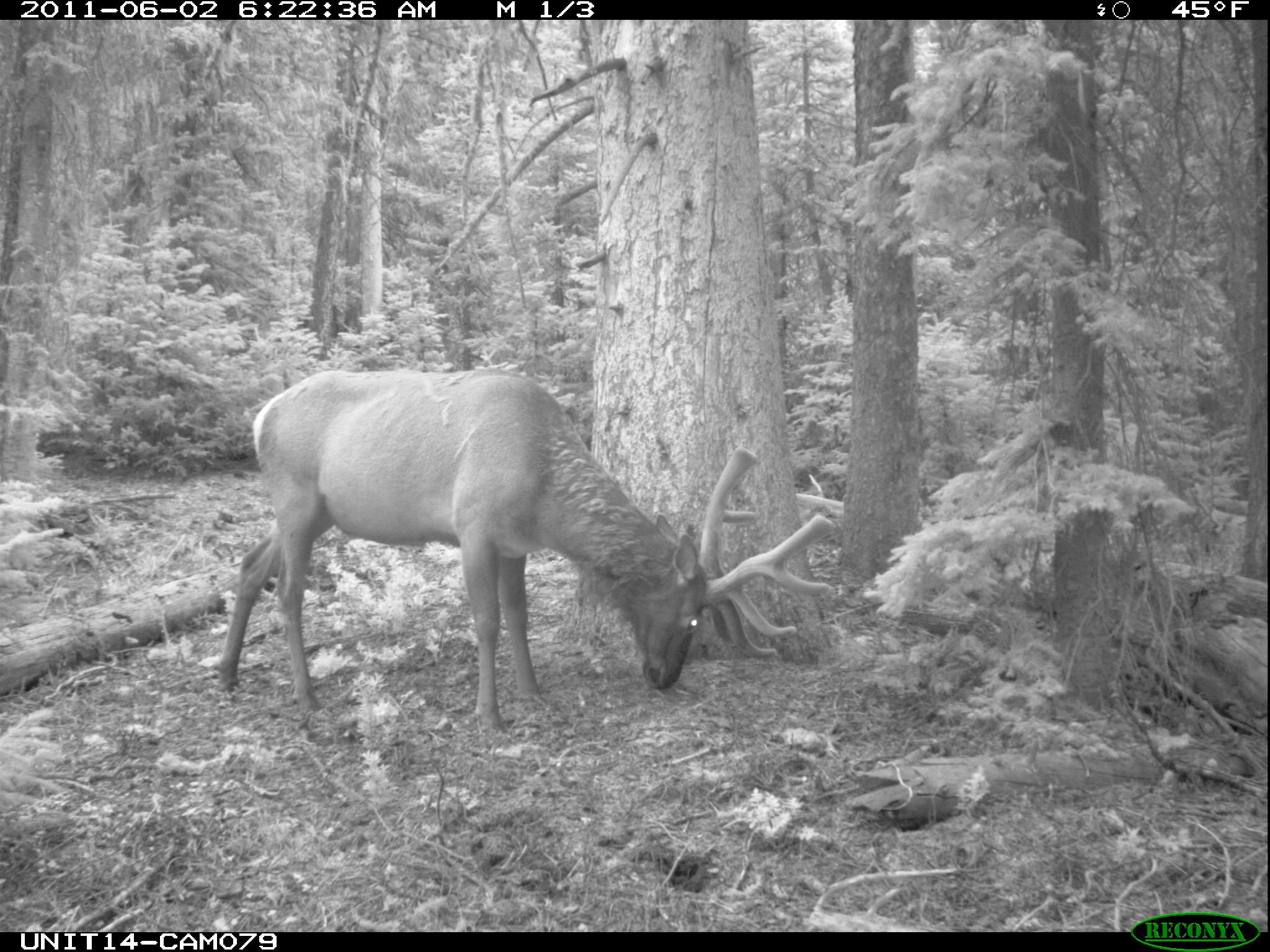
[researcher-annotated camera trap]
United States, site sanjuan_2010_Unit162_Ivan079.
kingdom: Animalia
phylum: Chordata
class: Mammalia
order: Artiodactyla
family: Cervidae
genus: Cervus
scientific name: Cervus elaphus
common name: red deer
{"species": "Cervus elaphus (red deer)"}